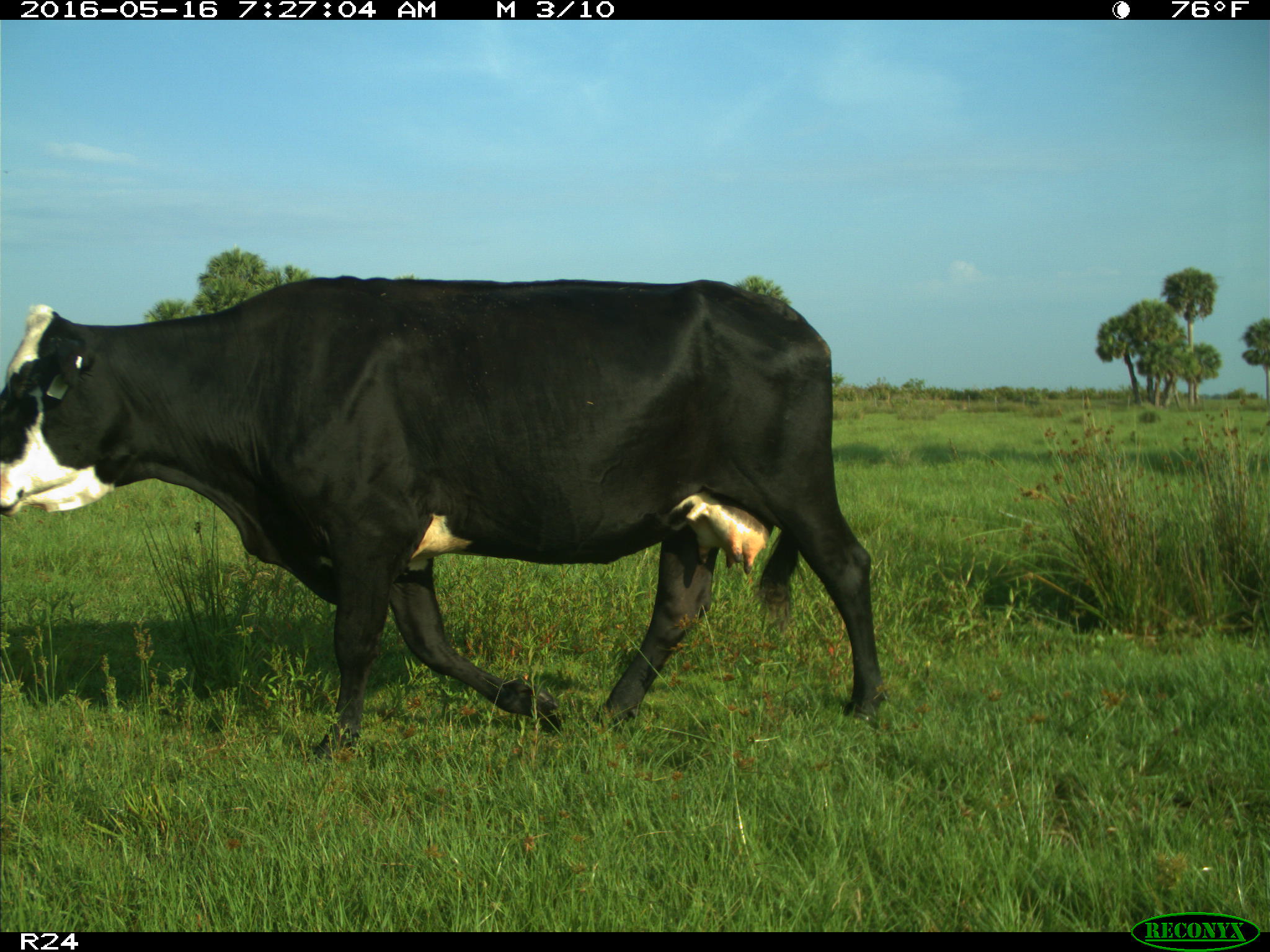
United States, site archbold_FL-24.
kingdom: Animalia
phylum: Chordata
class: Mammalia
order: Artiodactyla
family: Bovidae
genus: Bos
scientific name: Bos taurus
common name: domestic cow